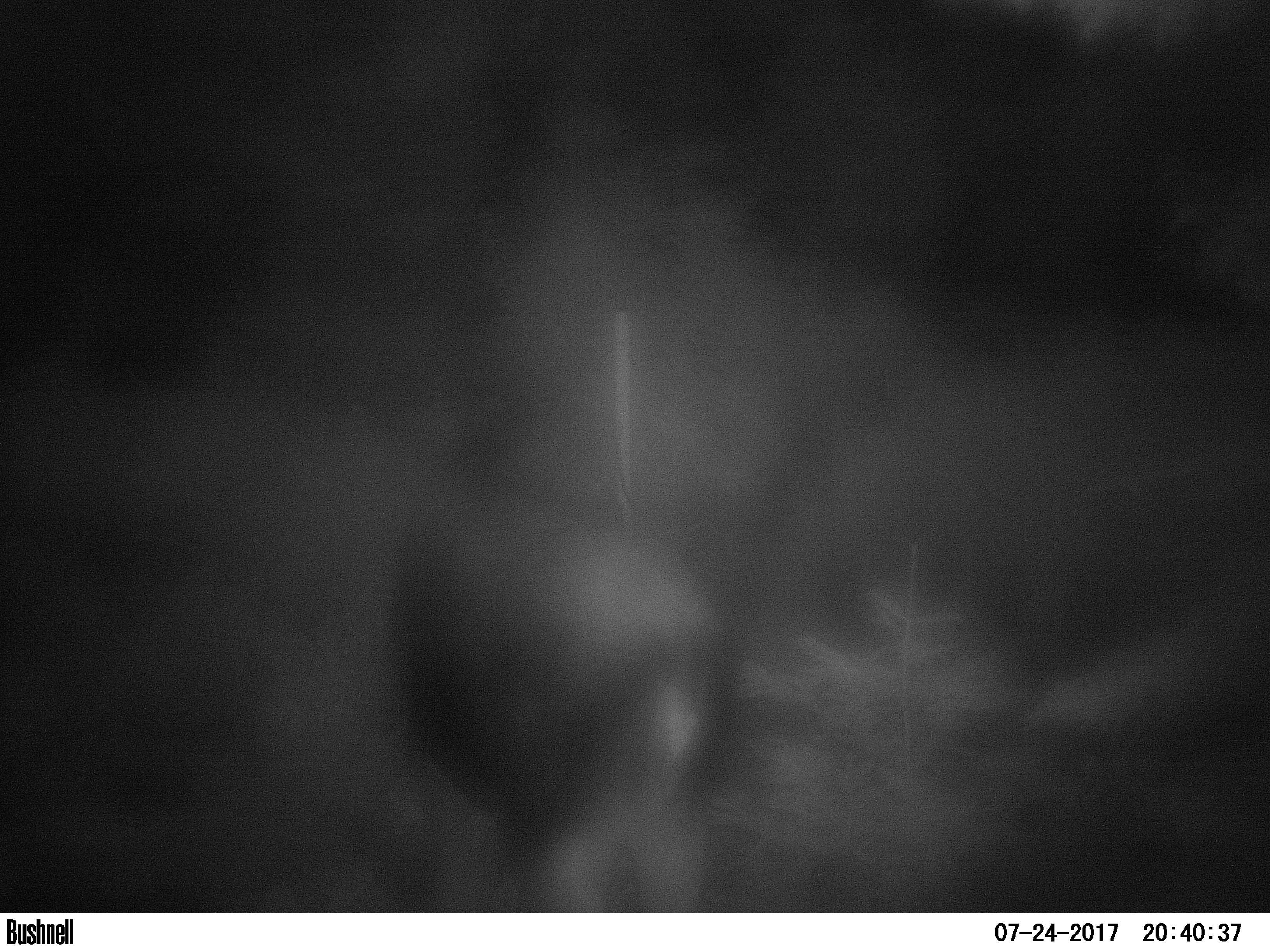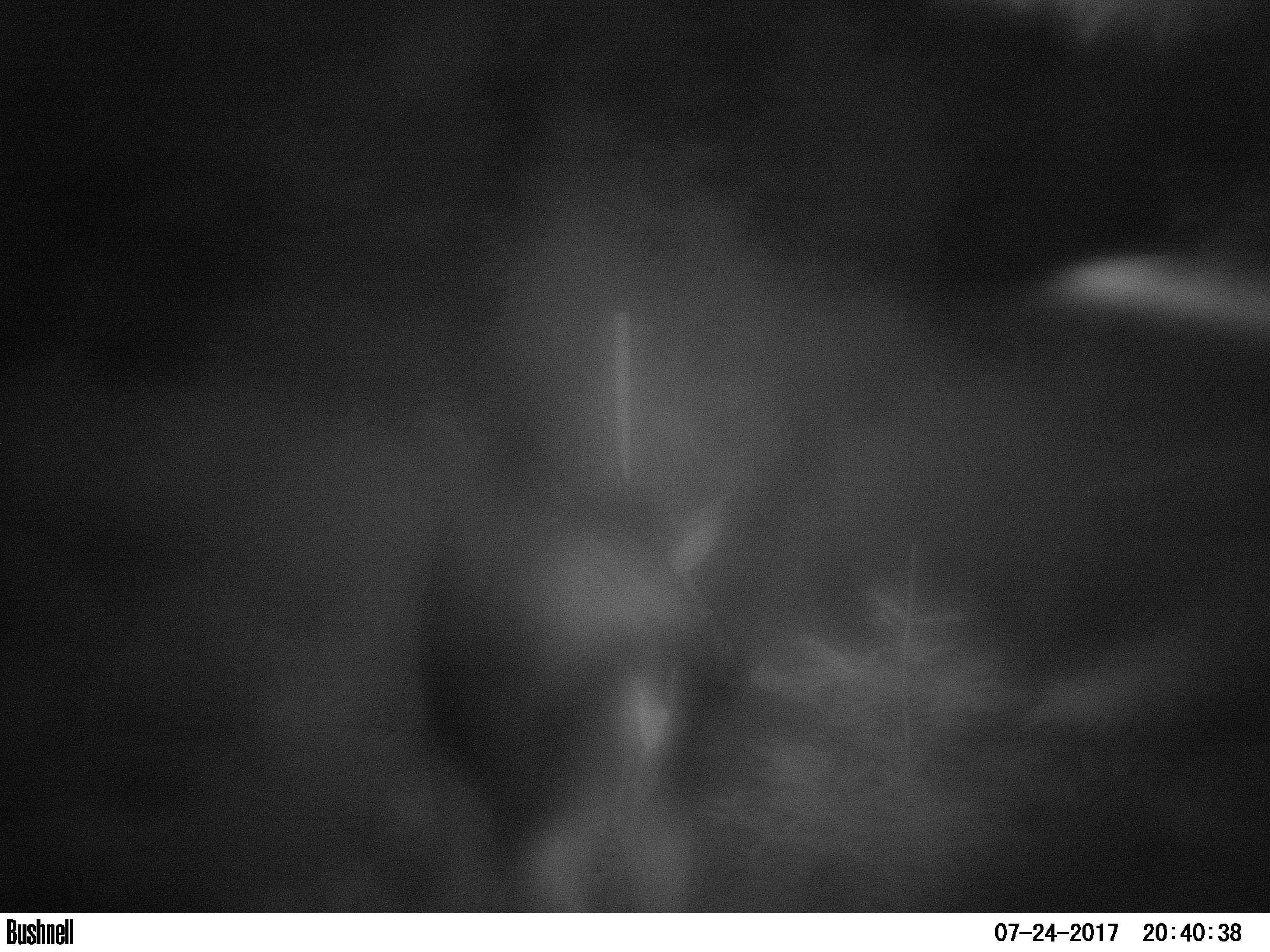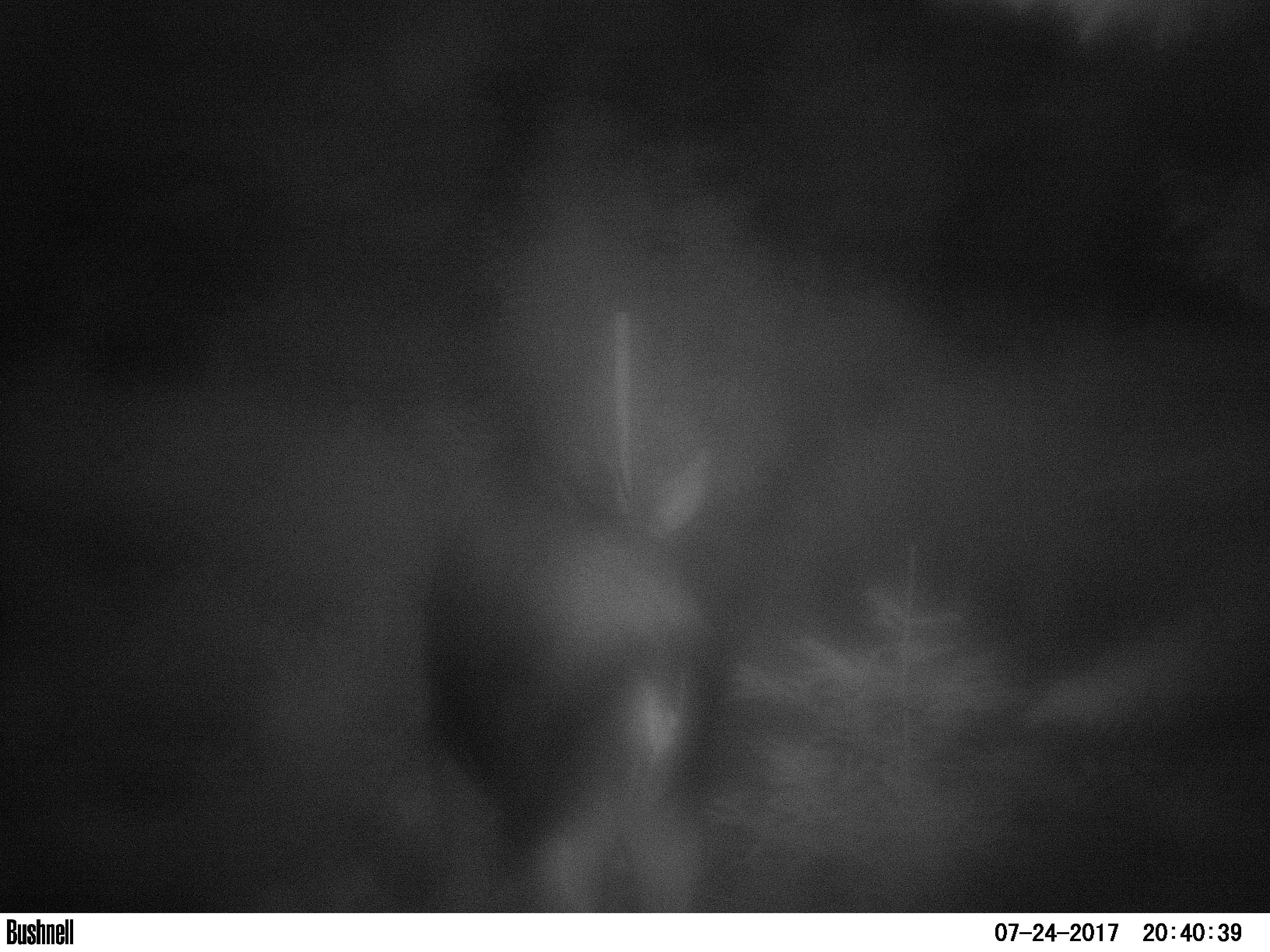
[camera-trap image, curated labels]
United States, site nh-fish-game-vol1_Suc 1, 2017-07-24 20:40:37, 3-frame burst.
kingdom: Animalia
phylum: Chordata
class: Mammalia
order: Artiodactyla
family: Cervidae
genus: Alces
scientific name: Alces alces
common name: moose